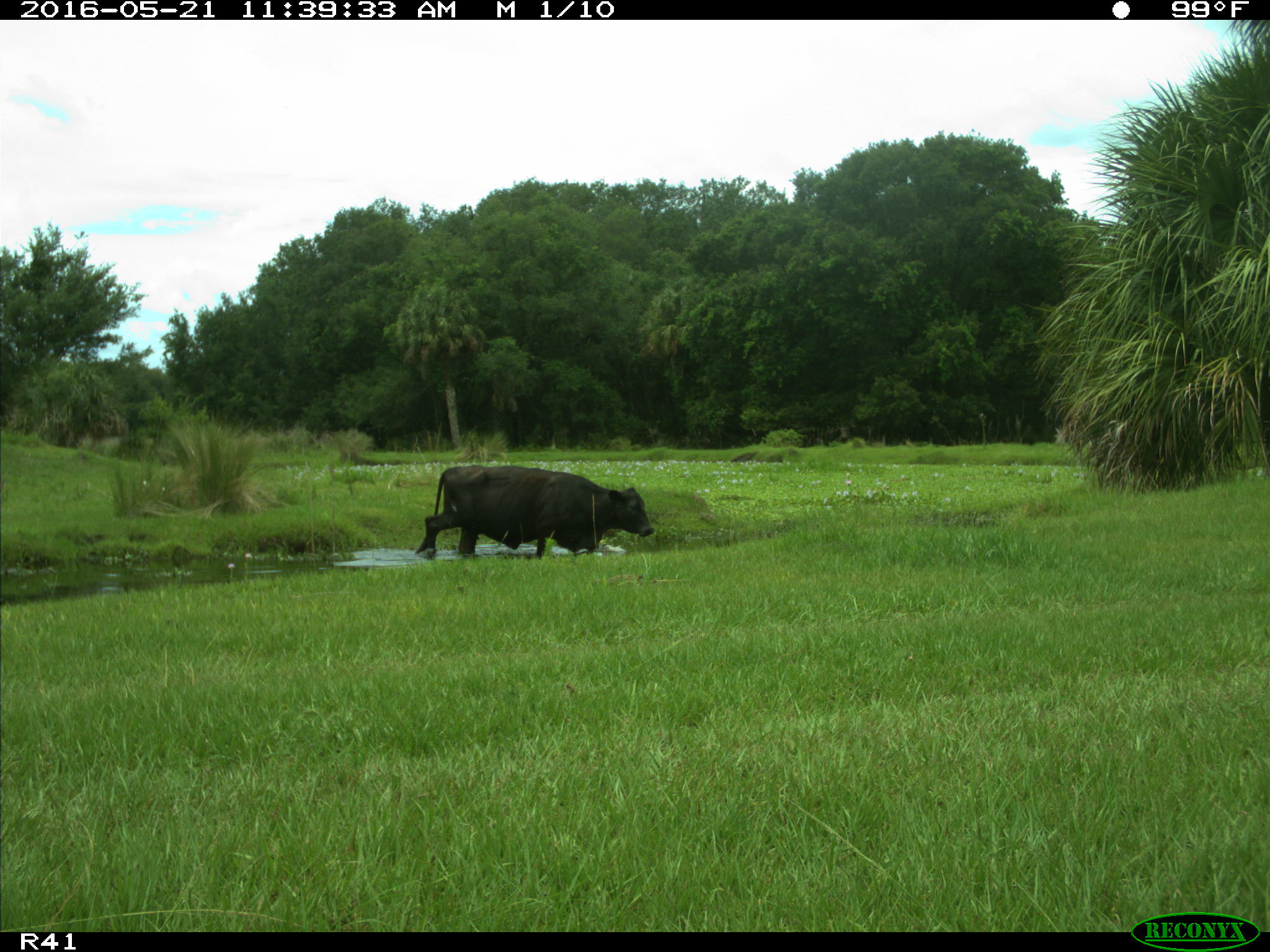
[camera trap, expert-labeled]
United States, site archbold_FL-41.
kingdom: Animalia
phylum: Chordata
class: Mammalia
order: Artiodactyla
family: Bovidae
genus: Bos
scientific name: Bos taurus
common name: domestic cow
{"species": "Bos taurus (domestic cow)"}